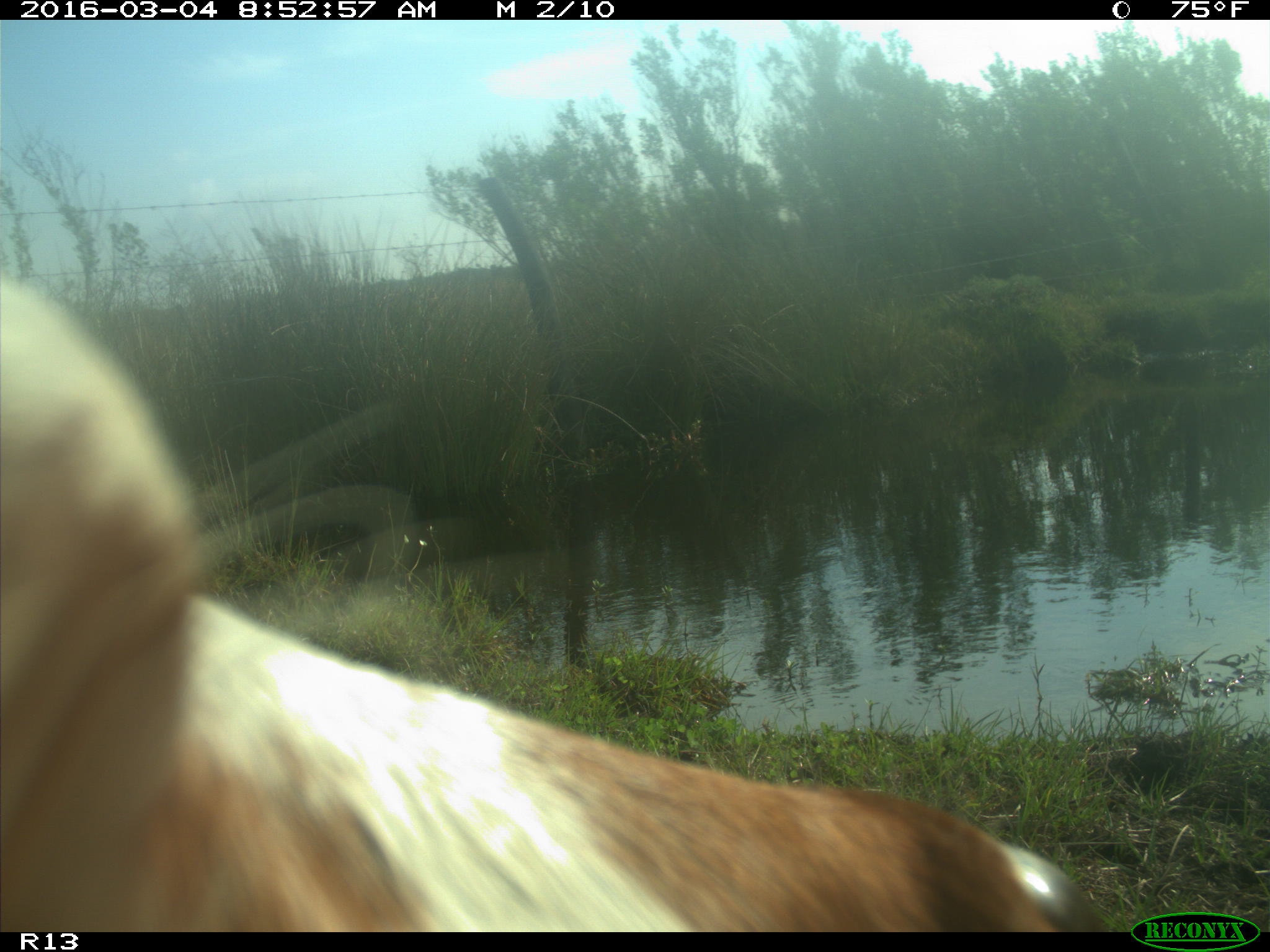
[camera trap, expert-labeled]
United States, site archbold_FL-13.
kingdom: Animalia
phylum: Chordata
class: Mammalia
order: Artiodactyla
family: Bovidae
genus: Bos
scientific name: Bos taurus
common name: domestic cow